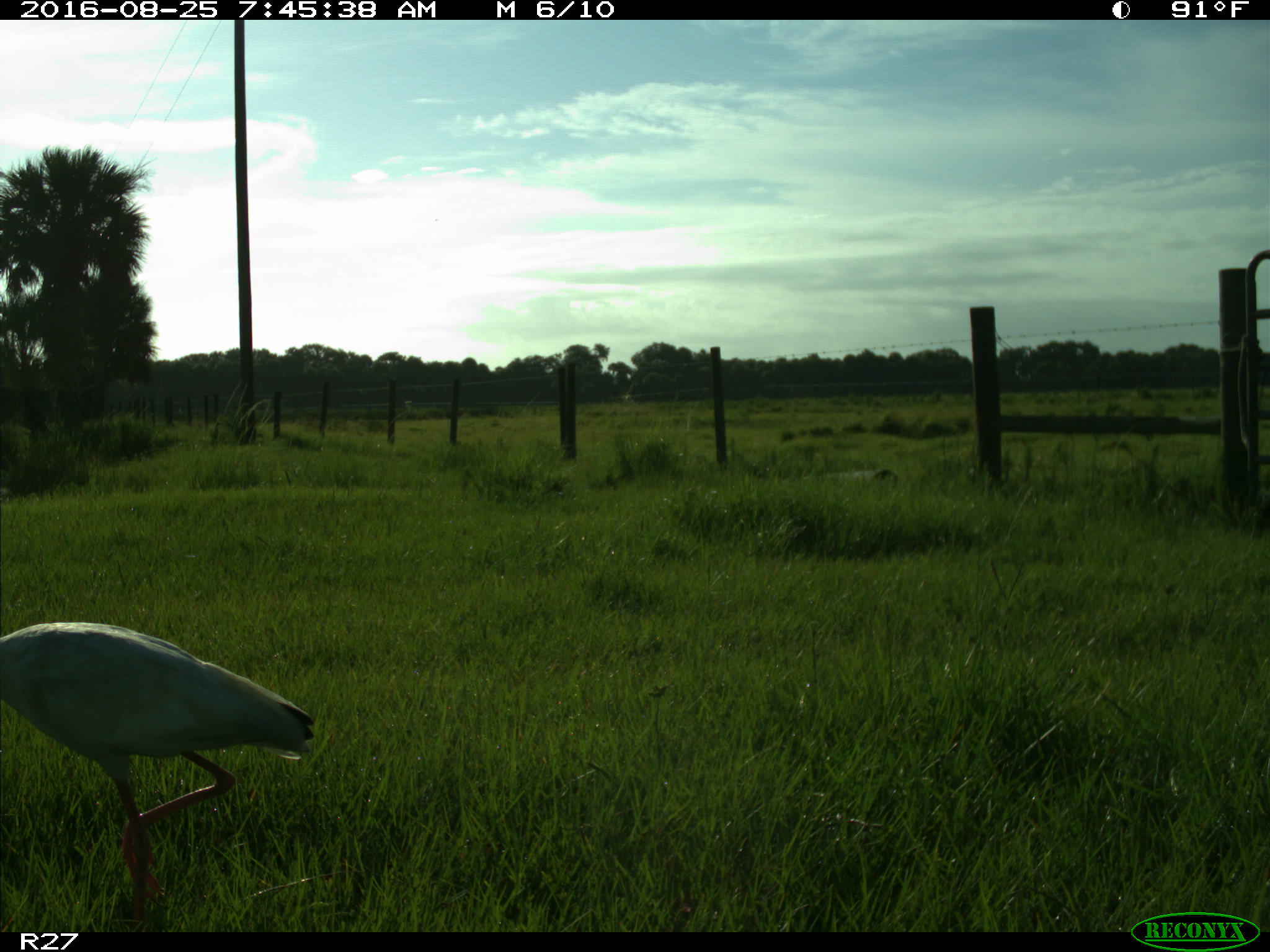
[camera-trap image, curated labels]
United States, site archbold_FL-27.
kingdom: Animalia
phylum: Chordata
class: Aves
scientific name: Aves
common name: birds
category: unidentified bird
Unidentified bird (birds) (Aves).